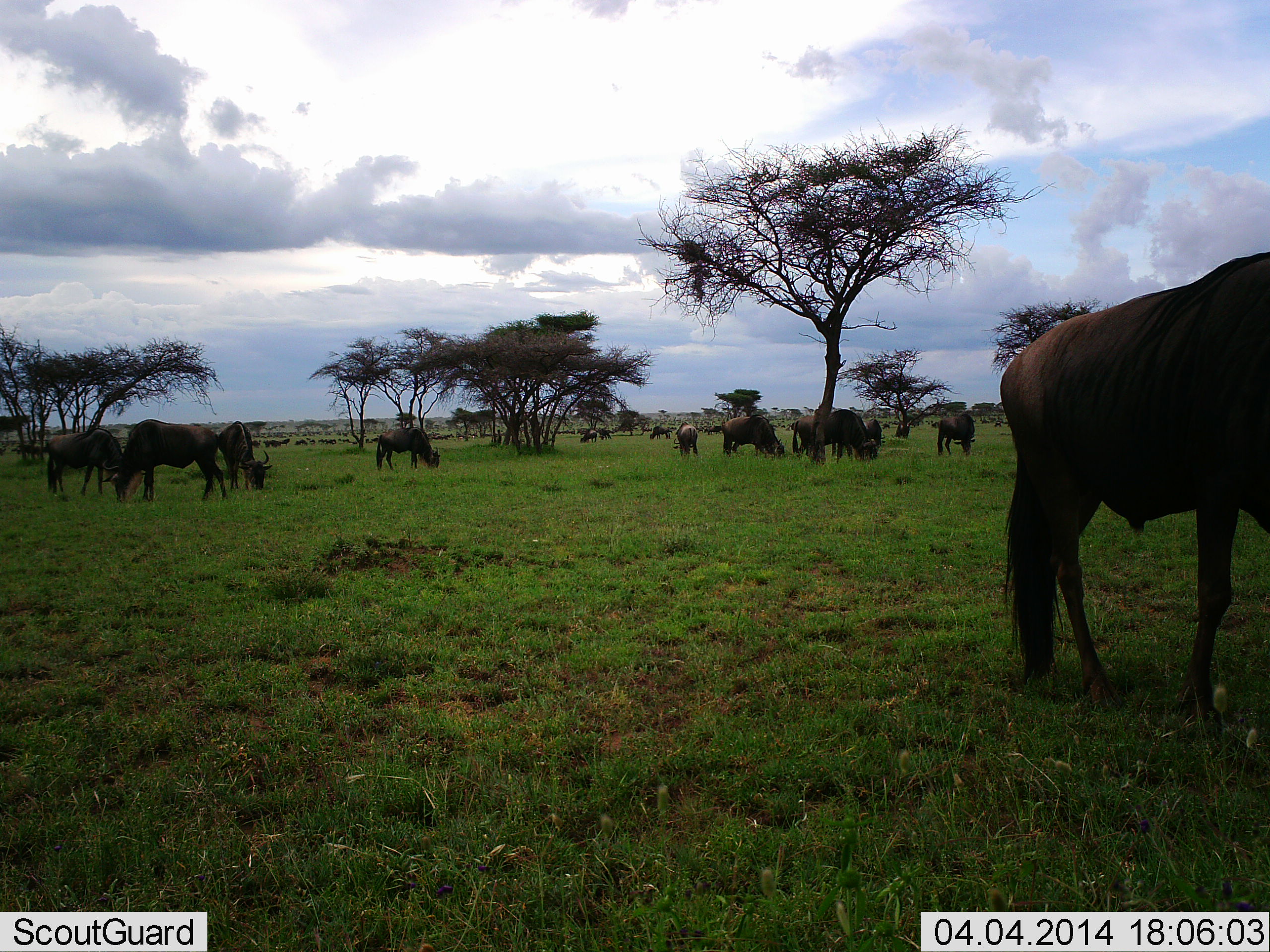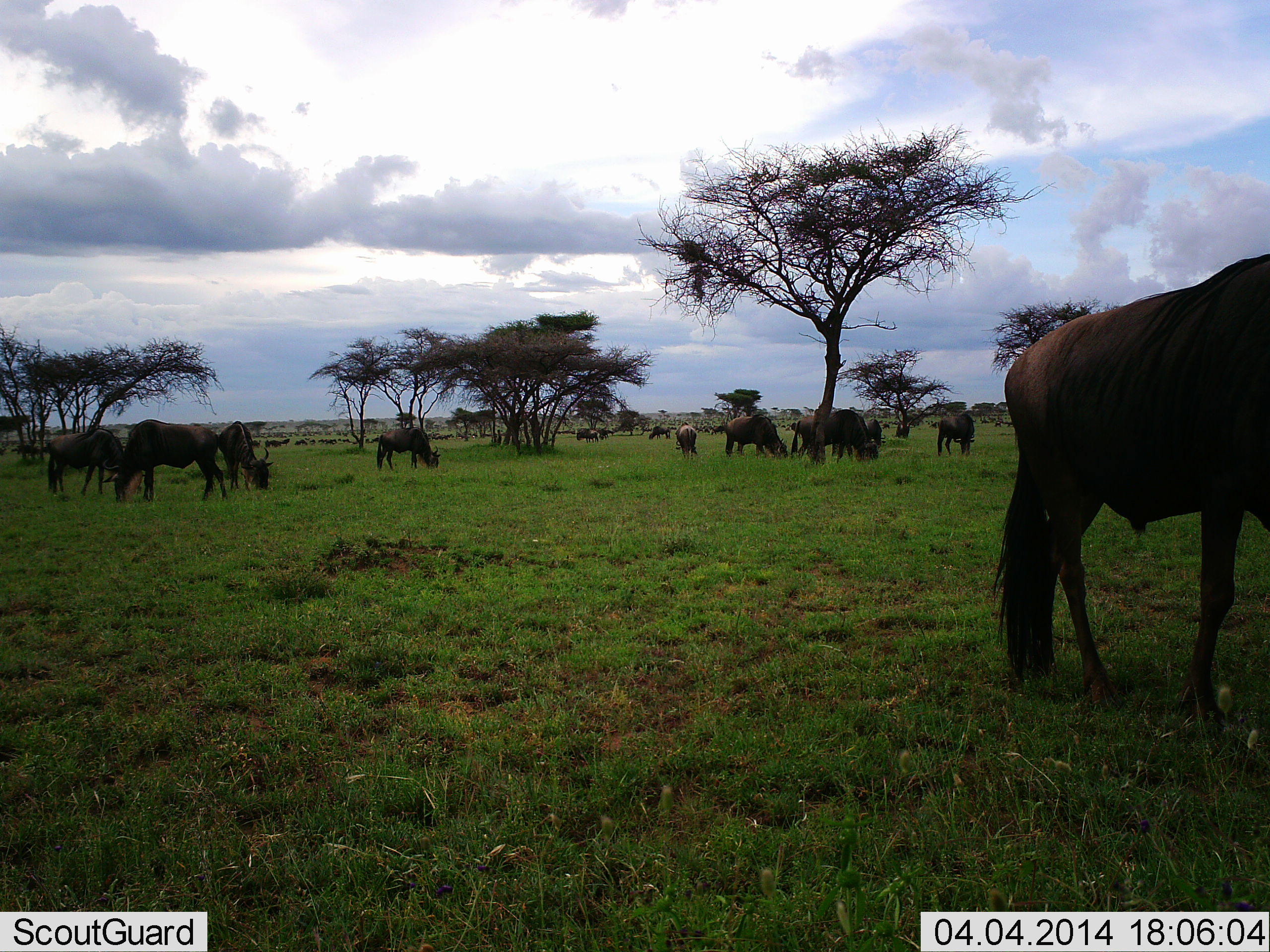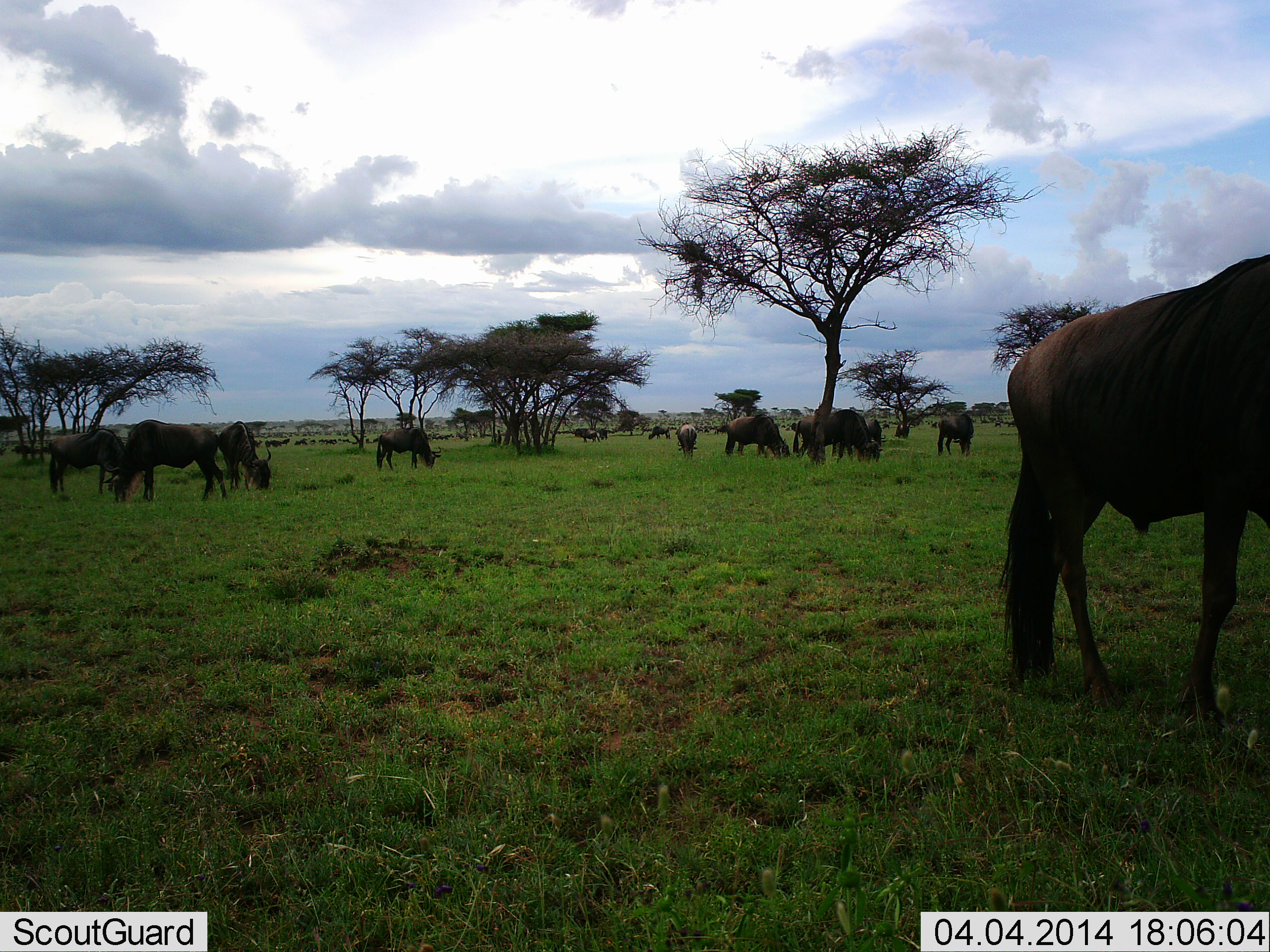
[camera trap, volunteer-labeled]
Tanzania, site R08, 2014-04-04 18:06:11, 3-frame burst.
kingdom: Animalia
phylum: Chordata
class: Mammalia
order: Artiodactyla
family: Bovidae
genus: Connochaetes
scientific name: Connochaetes taurinus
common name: blue wildebeest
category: wildebeest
Wildebeest (blue wildebeest) (Connochaetes taurinus), count 11-50. Behavior (volunteer vote fractions): standing 30%, resting 0%, moving 20%, interacting 0%. Young present (vote fraction): 0%. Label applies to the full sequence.